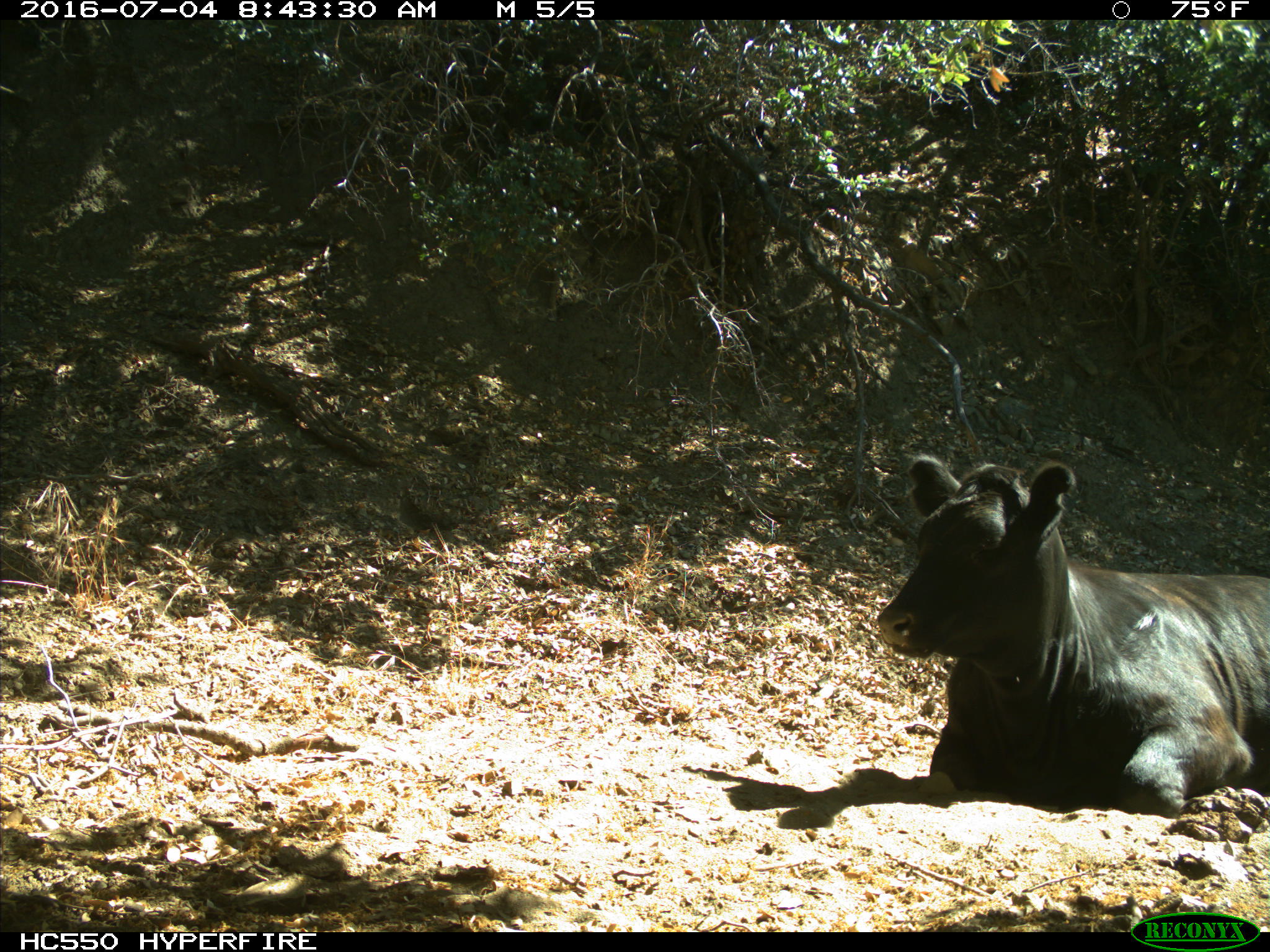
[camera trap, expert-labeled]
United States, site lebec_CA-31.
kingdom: Animalia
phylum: Chordata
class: Mammalia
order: Artiodactyla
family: Bovidae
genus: Bos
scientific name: Bos taurus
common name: domestic cow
Bos taurus (domestic cow).